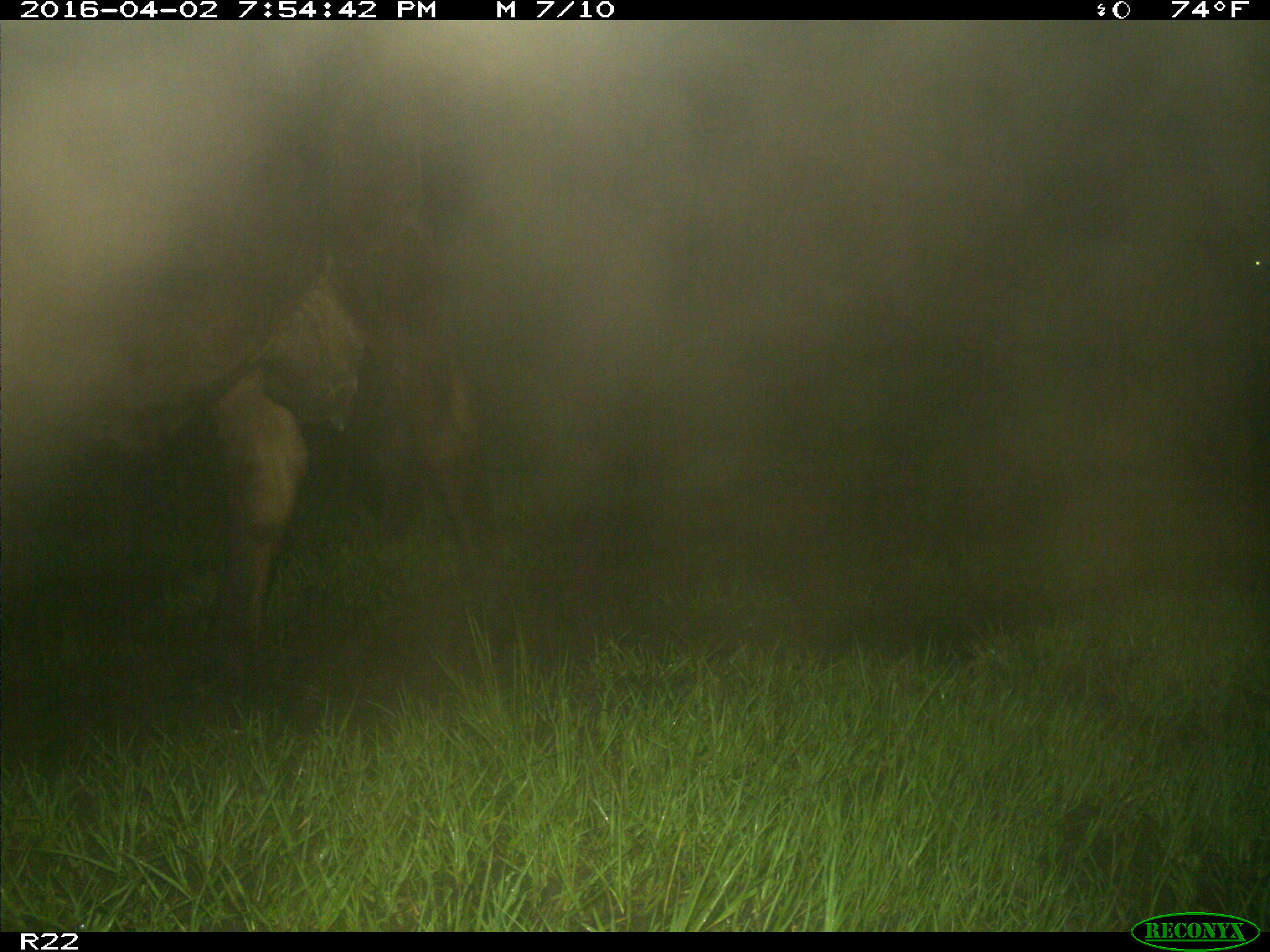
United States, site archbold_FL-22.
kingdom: Animalia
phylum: Chordata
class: Mammalia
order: Artiodactyla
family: Bovidae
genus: Bos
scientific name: Bos taurus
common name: domestic cow